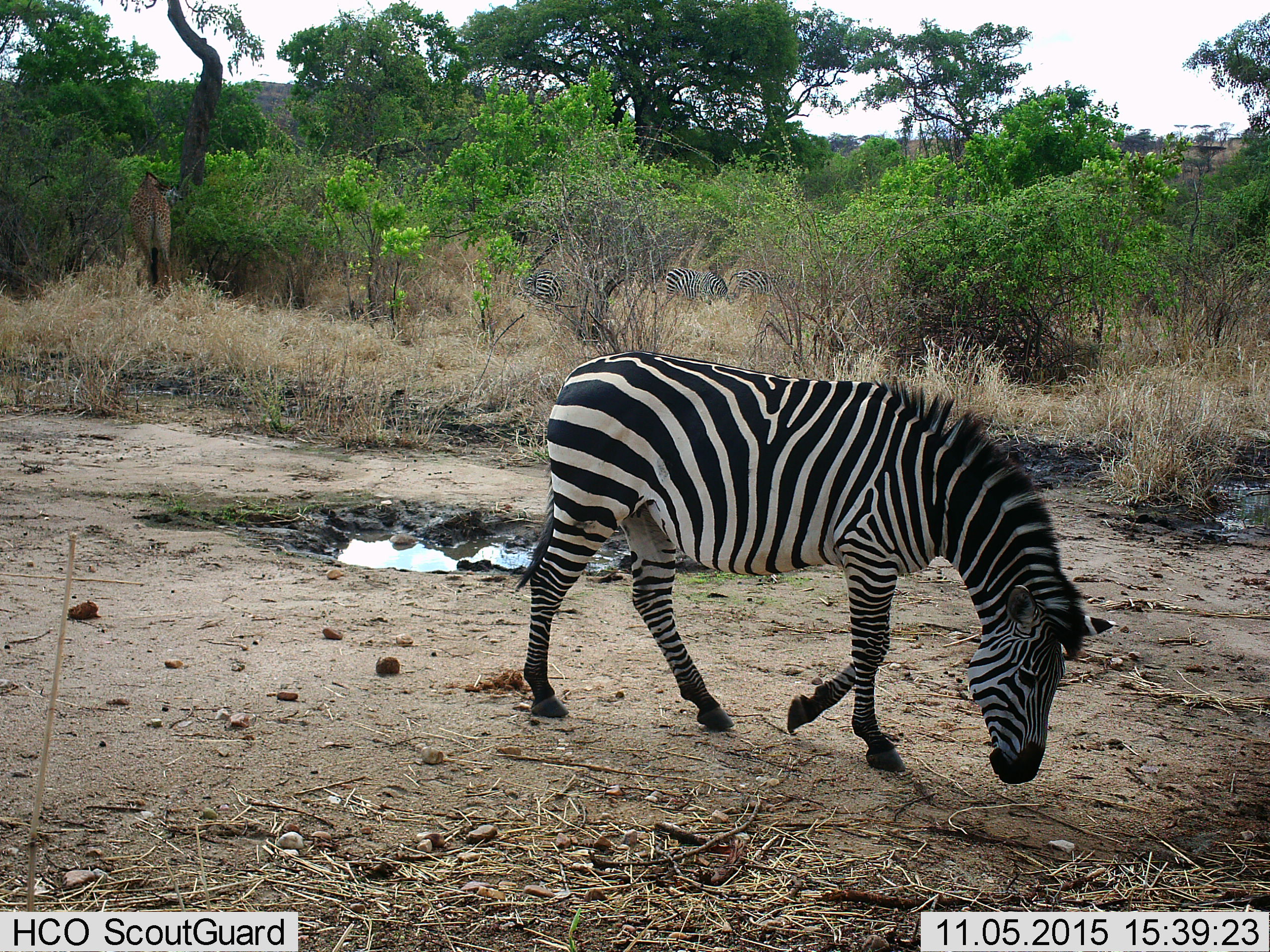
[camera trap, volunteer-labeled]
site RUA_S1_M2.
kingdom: Animalia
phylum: Chordata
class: Mammalia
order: Artiodactyla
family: Giraffidae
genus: Giraffa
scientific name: Giraffa camelopardalis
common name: giraffe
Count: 1.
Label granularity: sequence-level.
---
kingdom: Animalia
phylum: Chordata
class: Mammalia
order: Perissodactyla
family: Equidae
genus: Equus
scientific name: Equus quagga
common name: plains zebra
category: zebraplains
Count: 4.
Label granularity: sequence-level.